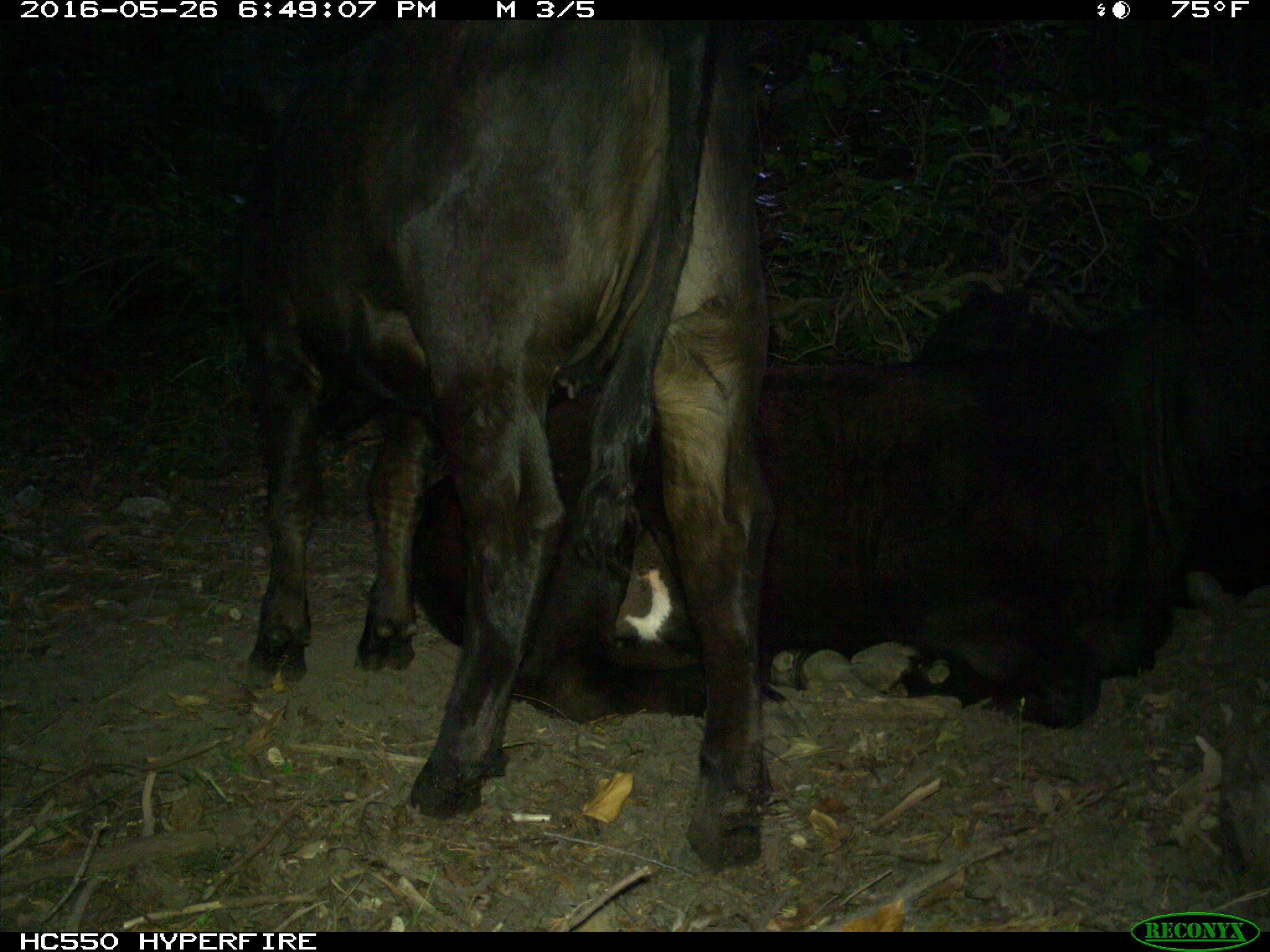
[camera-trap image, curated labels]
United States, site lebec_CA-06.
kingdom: Animalia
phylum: Chordata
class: Mammalia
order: Artiodactyla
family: Bovidae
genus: Bos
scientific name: Bos taurus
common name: domestic cow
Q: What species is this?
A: Bos taurus (domestic cow).